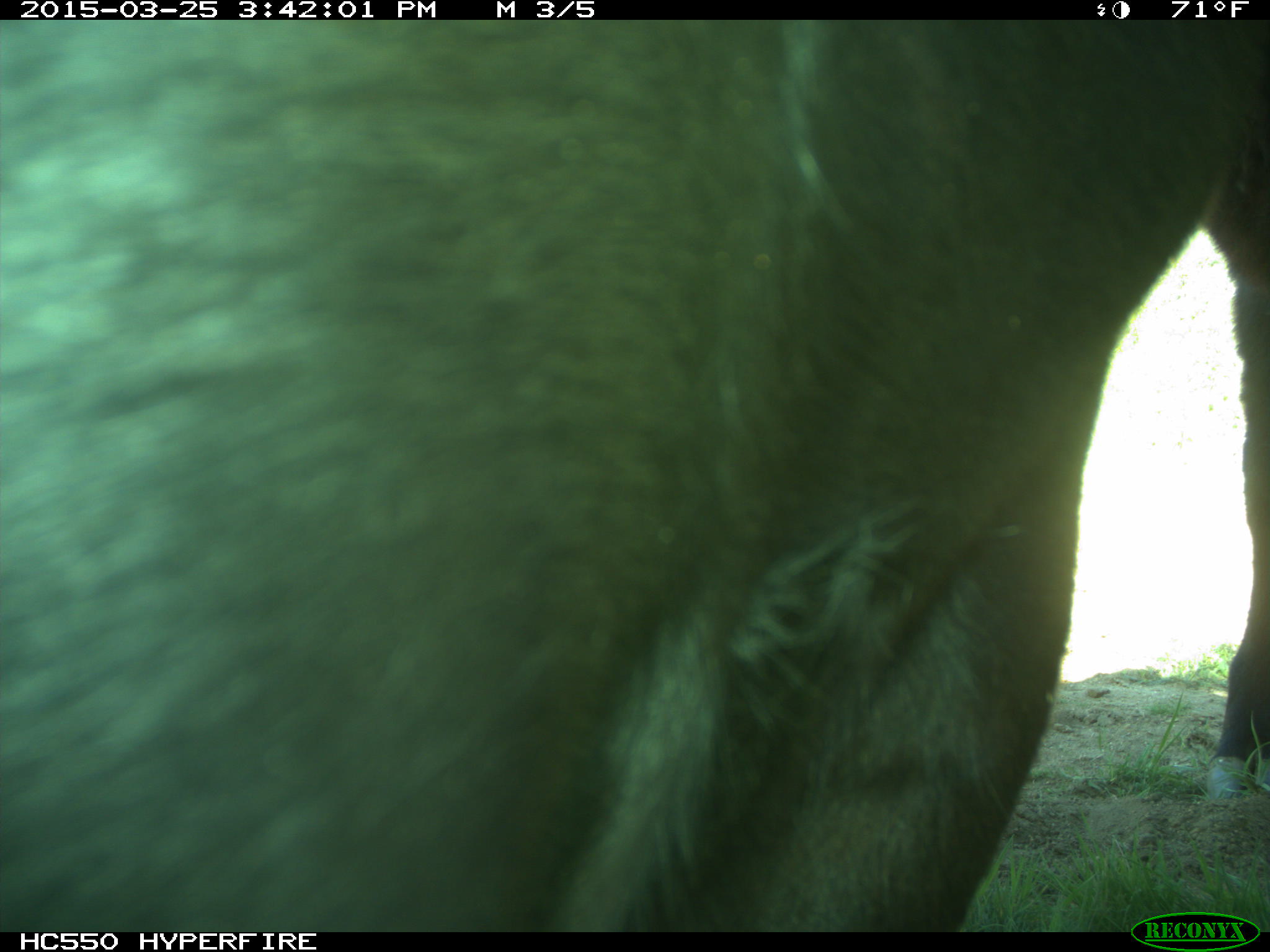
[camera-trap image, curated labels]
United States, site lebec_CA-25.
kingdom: Animalia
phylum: Chordata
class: Mammalia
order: Artiodactyla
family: Bovidae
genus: Bos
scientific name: Bos taurus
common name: domestic cow